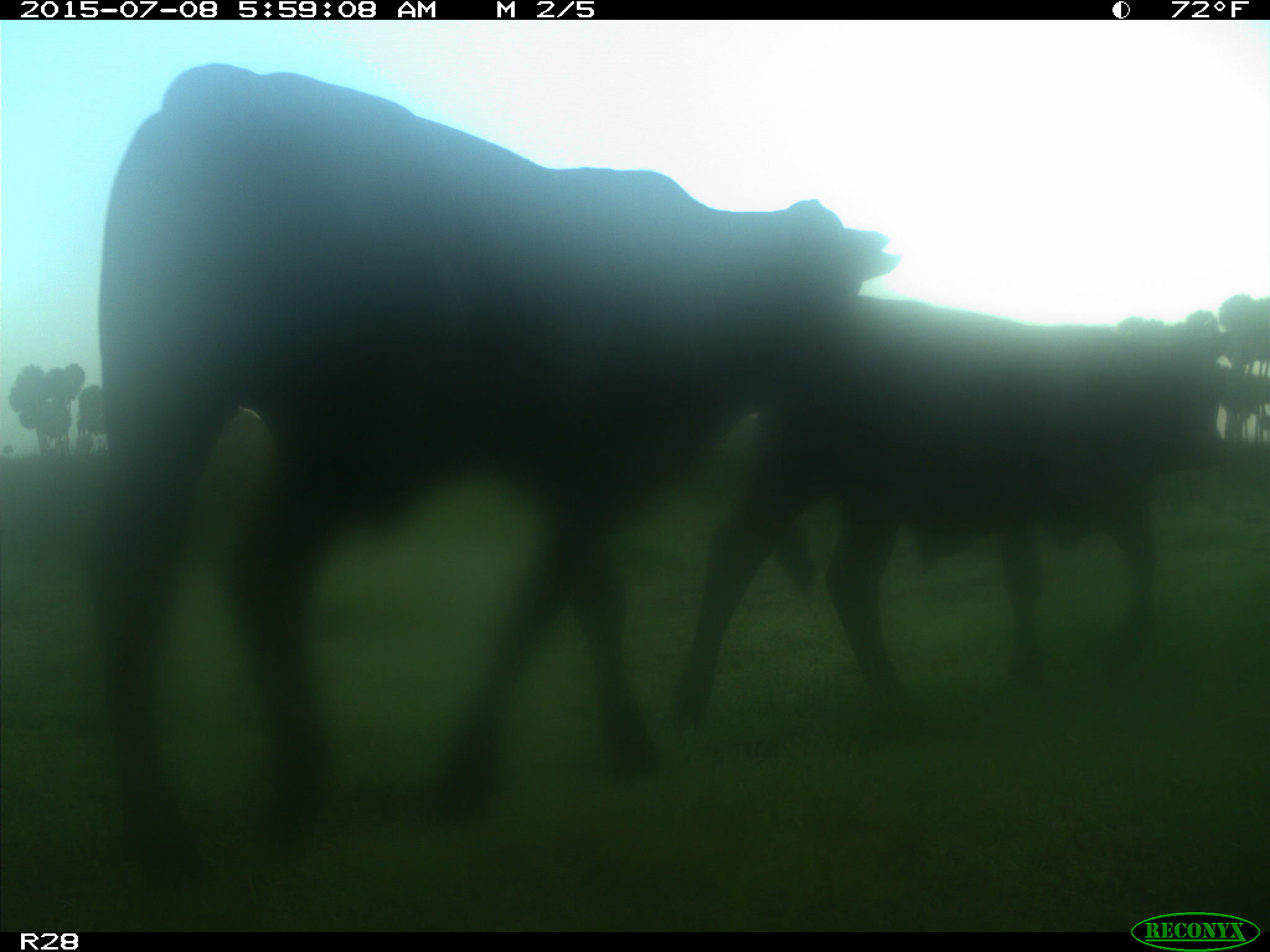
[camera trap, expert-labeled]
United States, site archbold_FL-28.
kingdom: Animalia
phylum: Chordata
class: Mammalia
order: Artiodactyla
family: Bovidae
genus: Bos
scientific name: Bos taurus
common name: domestic cow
Bos taurus (domestic cow).